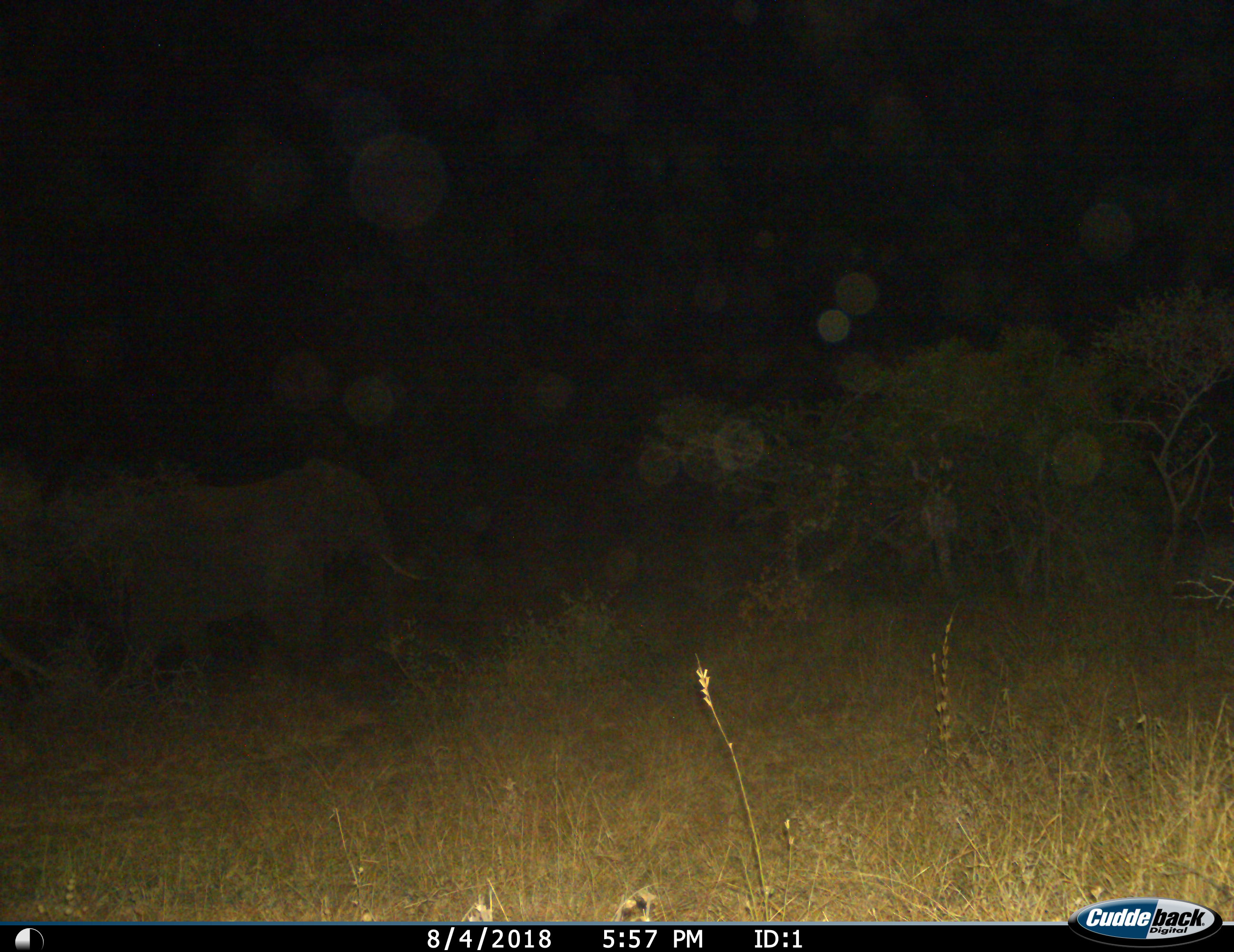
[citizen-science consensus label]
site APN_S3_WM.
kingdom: Animalia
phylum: Chordata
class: Mammalia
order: Proboscidea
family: Elephantidae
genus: Loxodonta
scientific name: Loxodonta africana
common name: african bush elephant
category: elephant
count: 1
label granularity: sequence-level